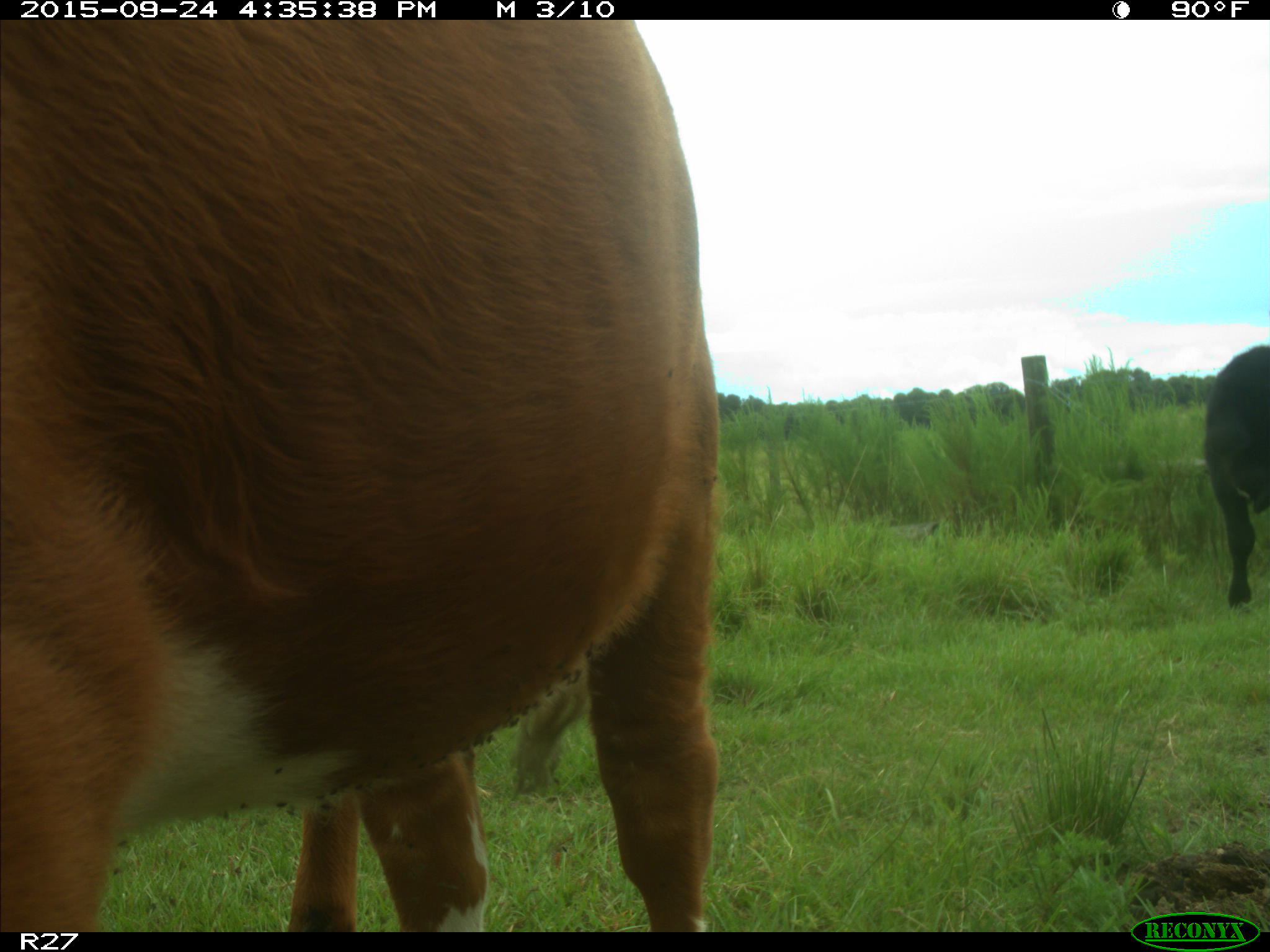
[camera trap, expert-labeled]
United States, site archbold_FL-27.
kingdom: Animalia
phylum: Chordata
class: Mammalia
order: Artiodactyla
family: Bovidae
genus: Bos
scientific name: Bos taurus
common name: domestic cow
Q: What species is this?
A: Bos taurus (domestic cow).